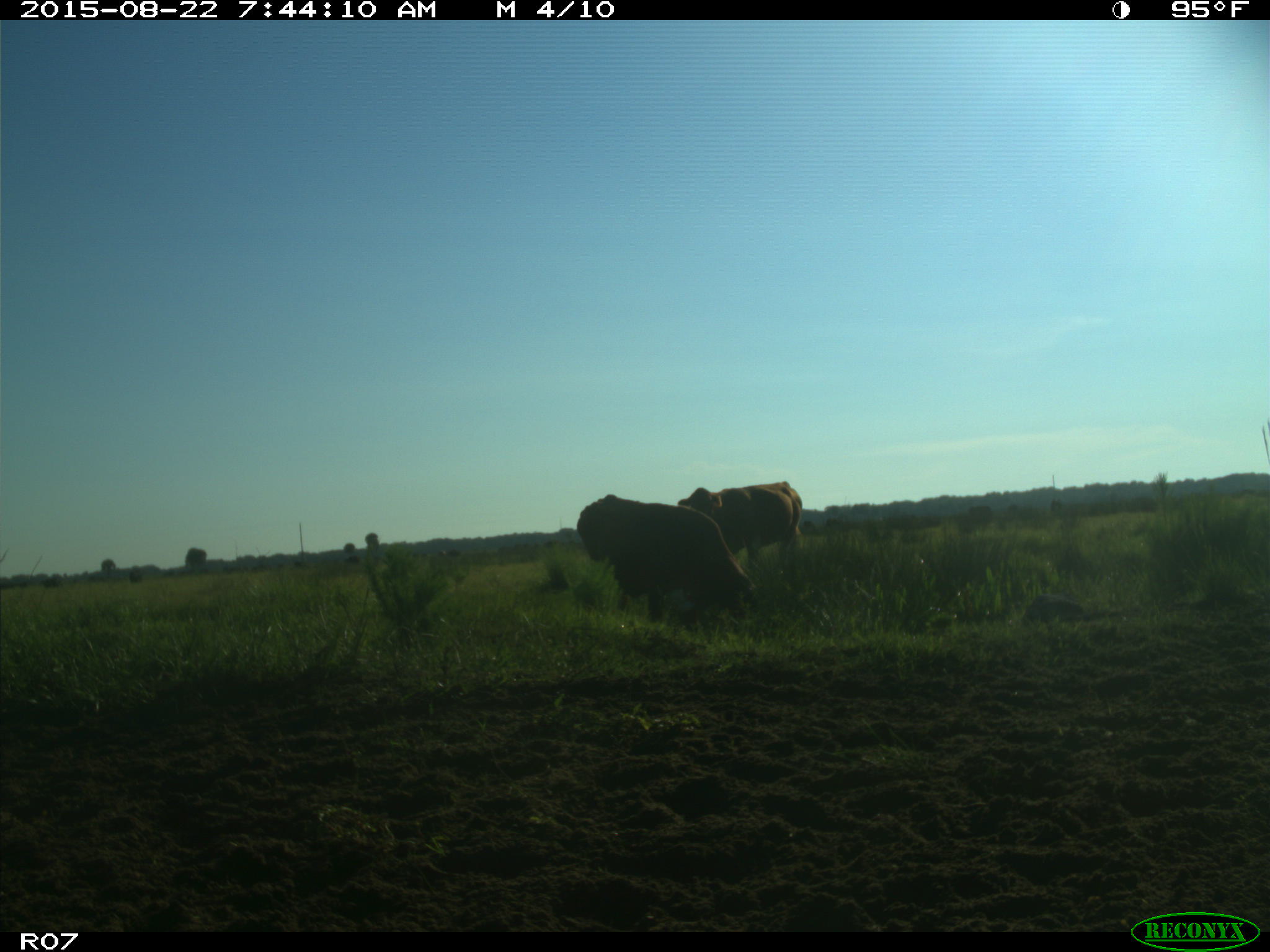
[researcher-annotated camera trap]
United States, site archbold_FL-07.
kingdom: Animalia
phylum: Chordata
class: Mammalia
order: Artiodactyla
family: Bovidae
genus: Bos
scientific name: Bos taurus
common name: domestic cow